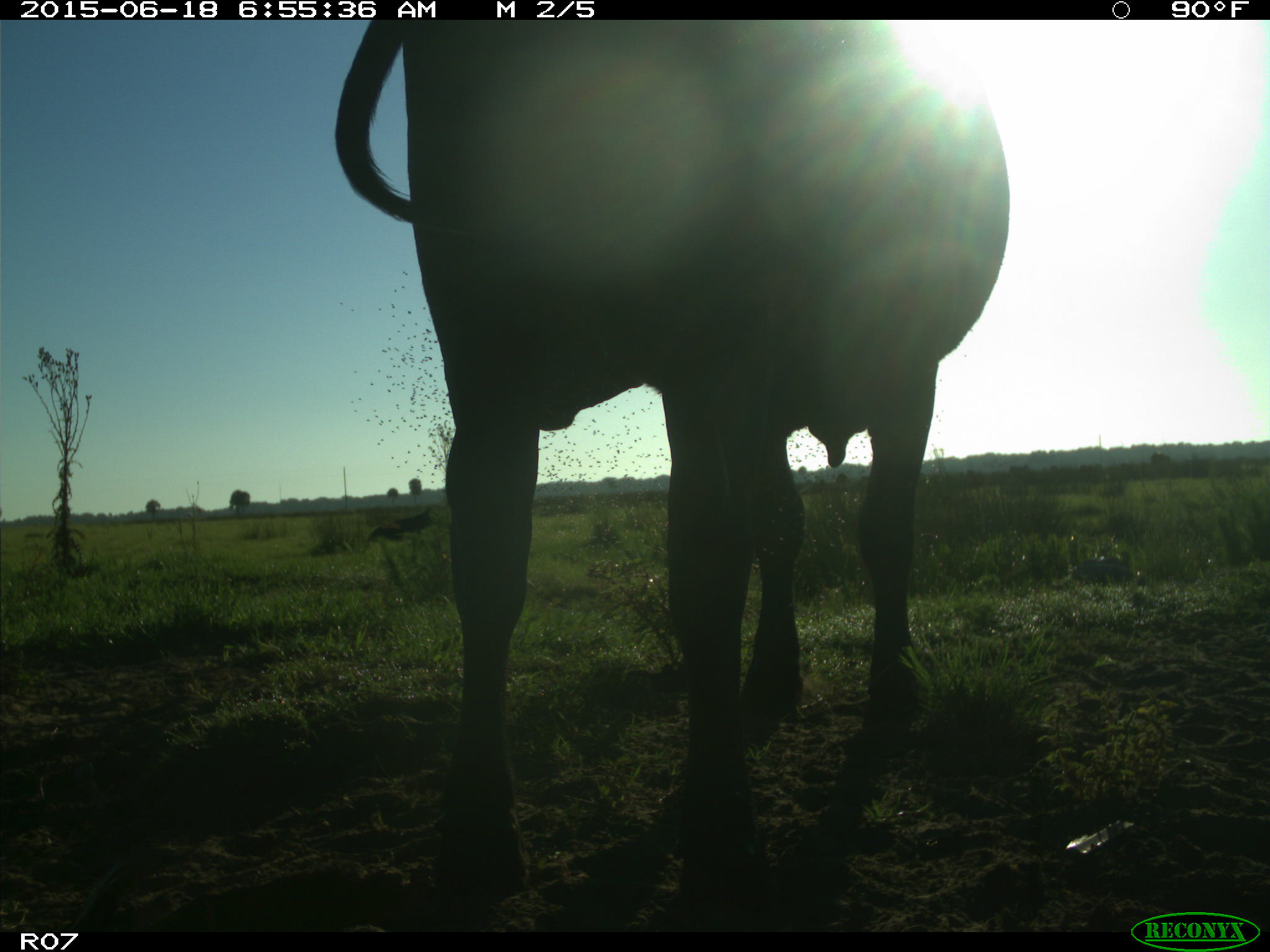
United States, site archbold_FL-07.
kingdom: Animalia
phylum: Chordata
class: Mammalia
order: Artiodactyla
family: Bovidae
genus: Bos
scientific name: Bos taurus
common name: domestic cow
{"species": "Bos taurus (domestic cow)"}